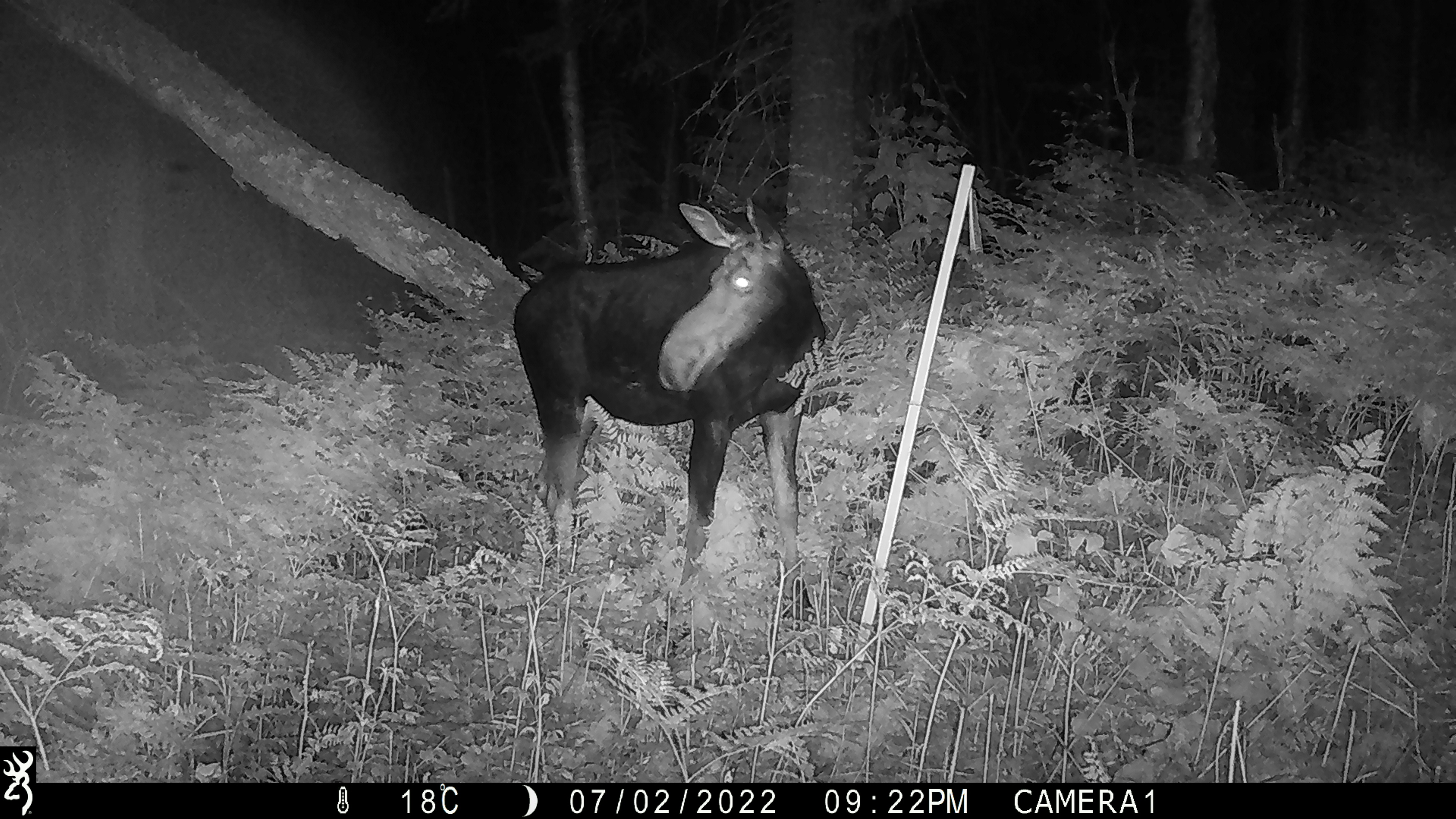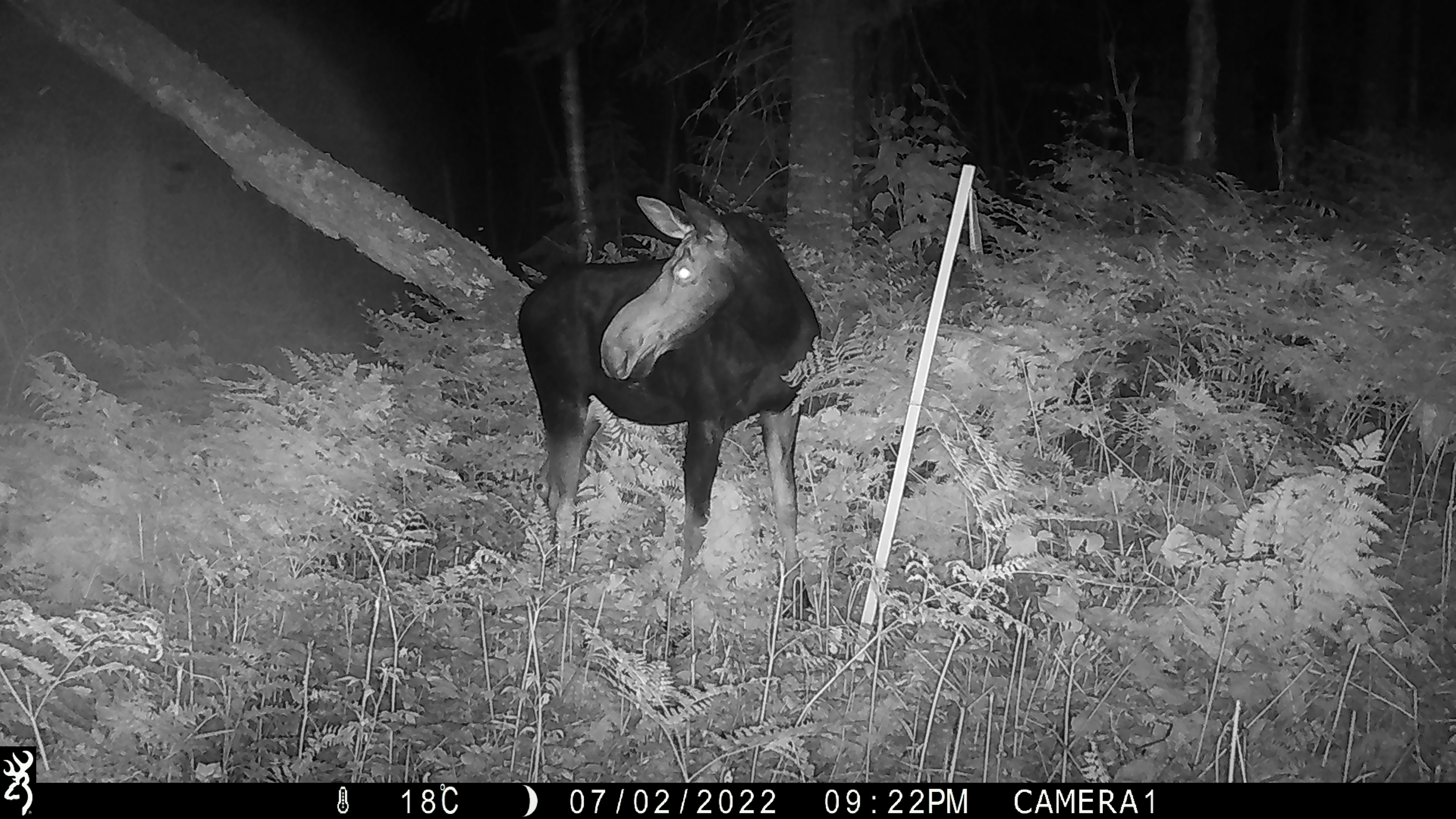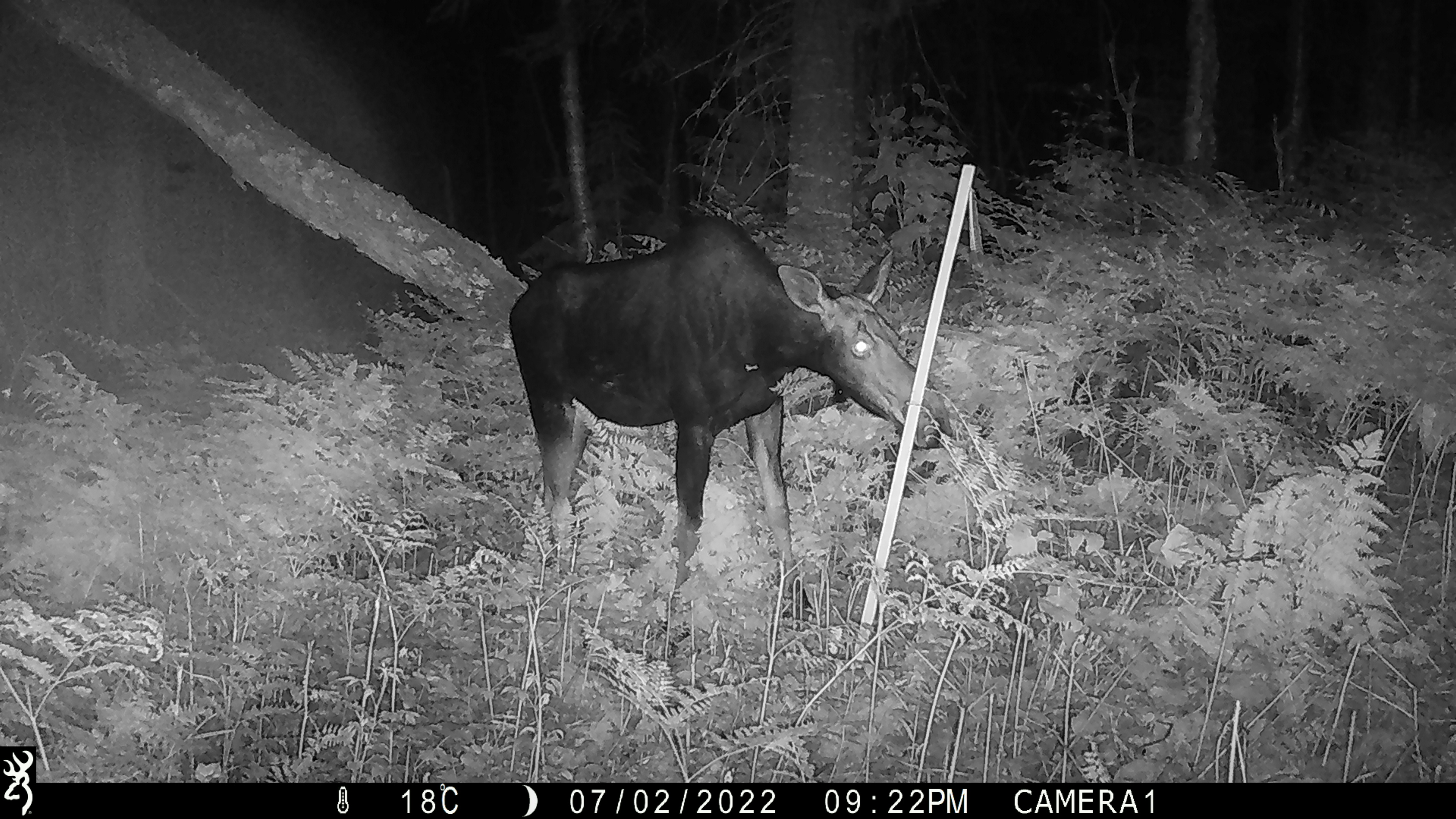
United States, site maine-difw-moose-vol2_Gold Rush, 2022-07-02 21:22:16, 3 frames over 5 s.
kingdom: Animalia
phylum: Chordata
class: Mammalia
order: Artiodactyla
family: Cervidae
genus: Alces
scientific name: Alces alces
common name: moose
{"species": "moose (Alces alces)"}